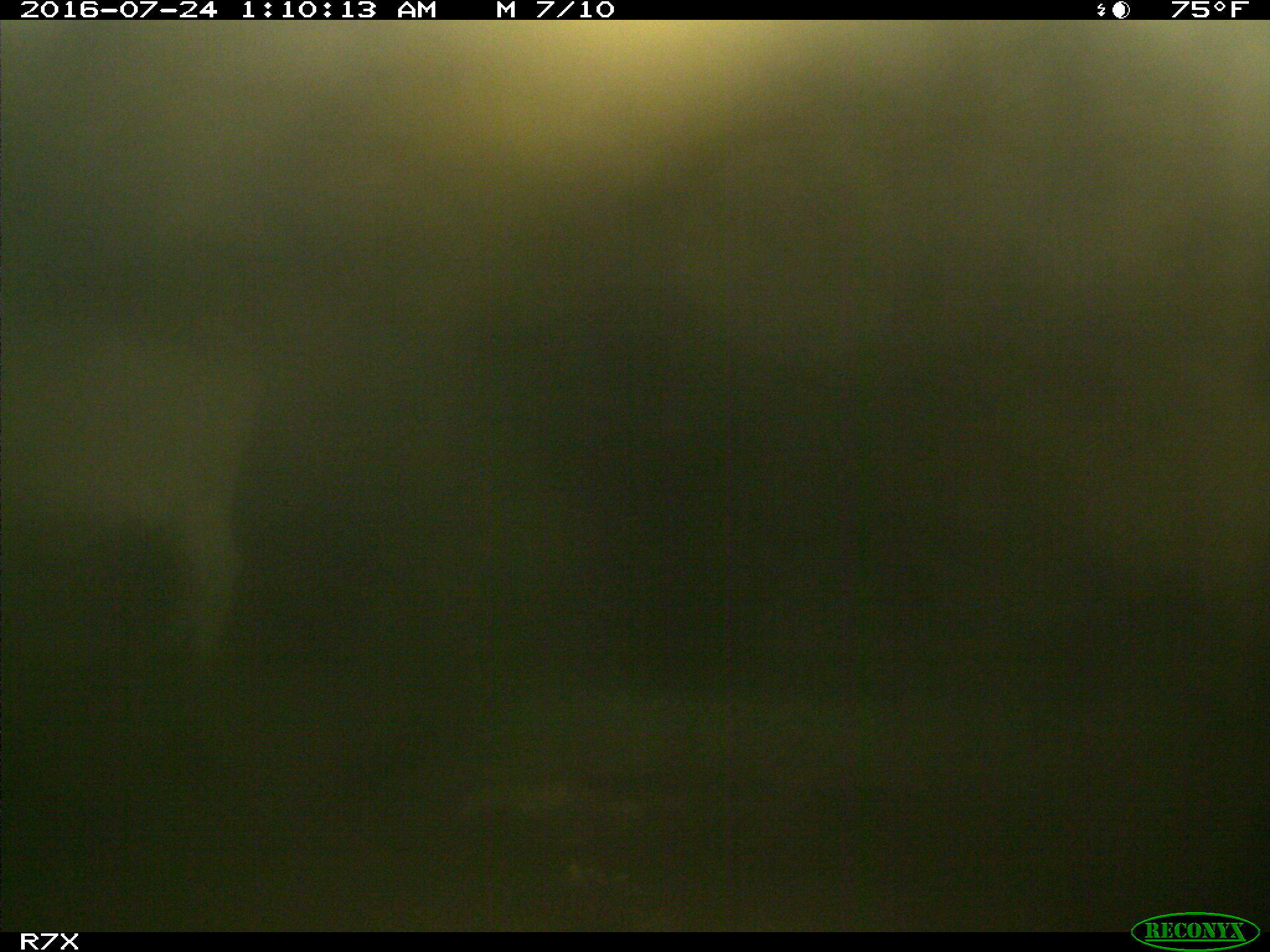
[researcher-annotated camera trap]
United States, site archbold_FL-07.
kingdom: Animalia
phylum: Chordata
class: Mammalia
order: Artiodactyla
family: Bovidae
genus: Bos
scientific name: Bos taurus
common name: domestic cow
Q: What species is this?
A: Bos taurus (domestic cow).